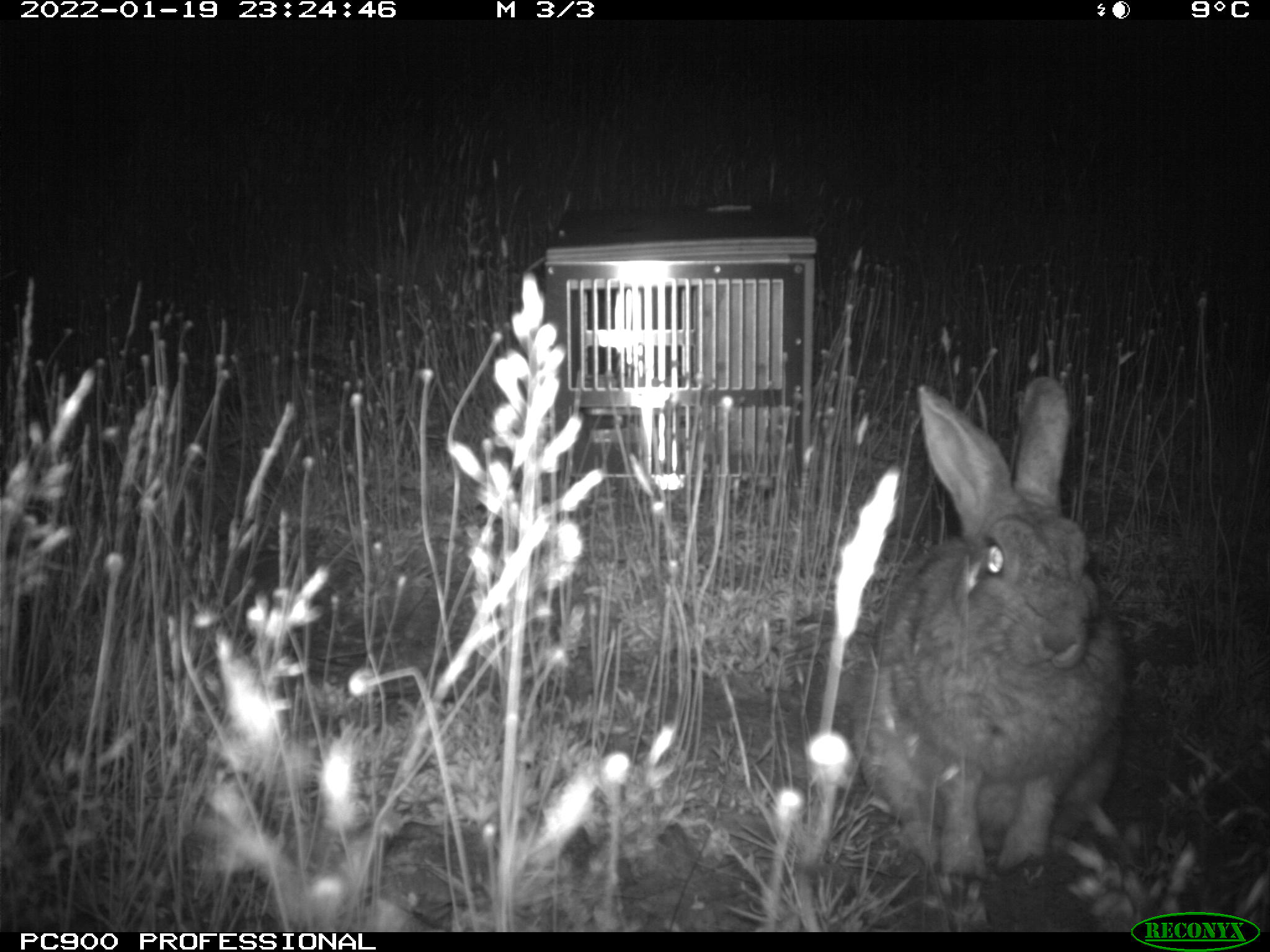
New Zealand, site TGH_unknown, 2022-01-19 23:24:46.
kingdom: Animalia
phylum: Chordata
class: Mammalia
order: Lagomorpha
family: Leporidae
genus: Oryctolagus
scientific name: Oryctolagus cuniculus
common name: european rabbit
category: rabbit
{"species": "rabbit (european rabbit) (Oryctolagus cuniculus)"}